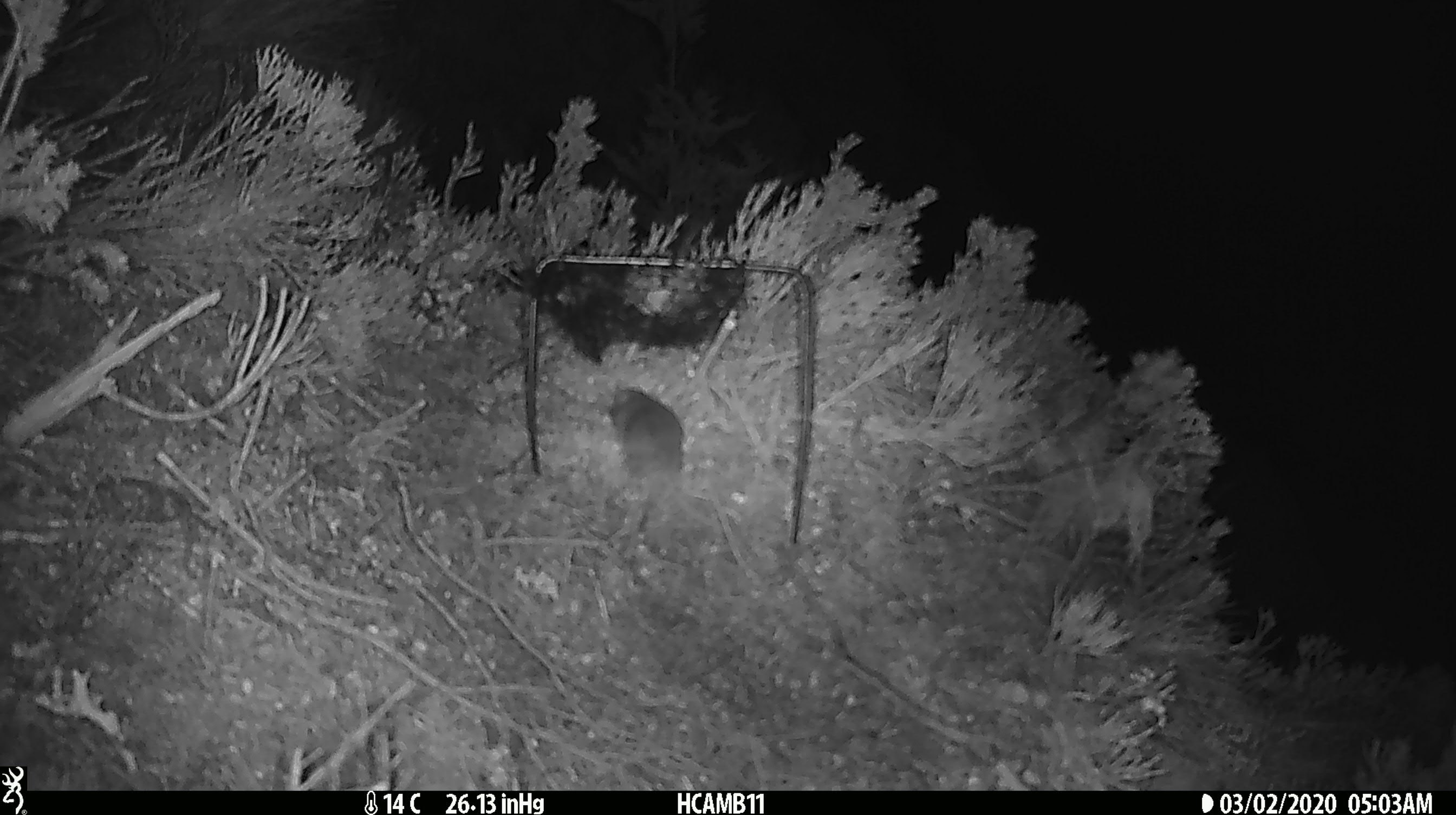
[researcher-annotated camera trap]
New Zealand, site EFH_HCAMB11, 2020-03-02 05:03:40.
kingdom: Animalia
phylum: Chordata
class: Mammalia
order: Rodentia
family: Muridae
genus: Mus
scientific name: Mus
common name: mouse